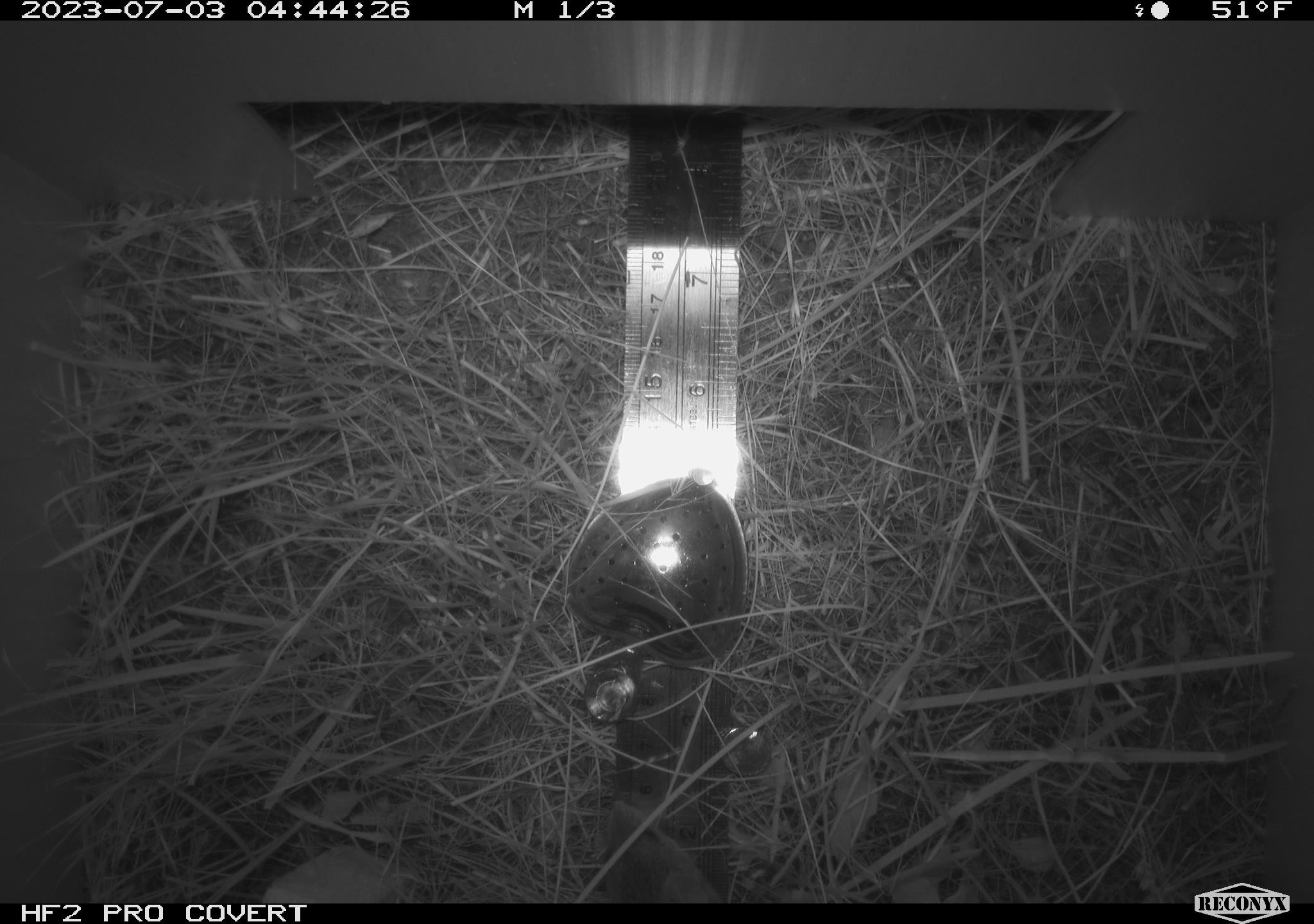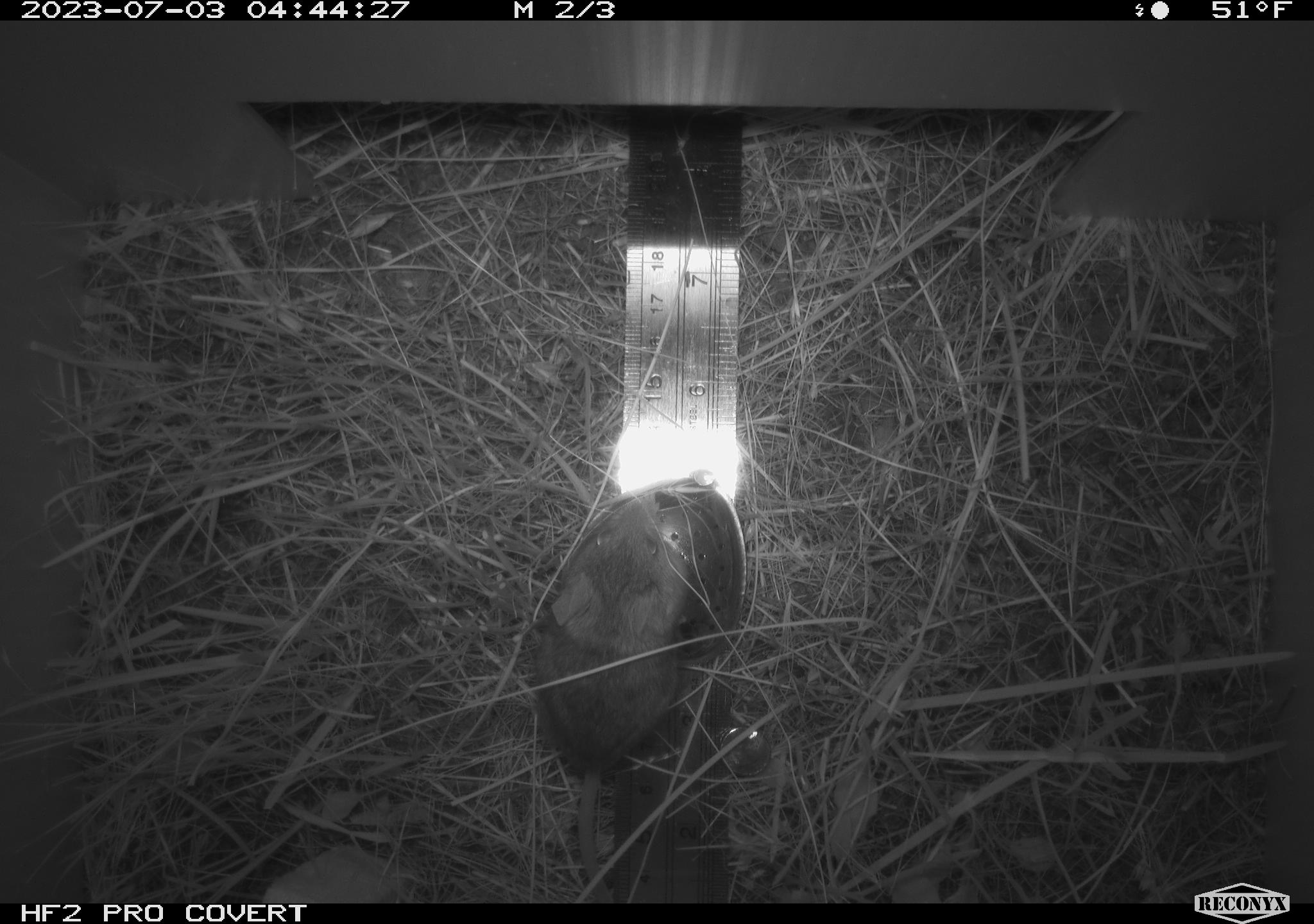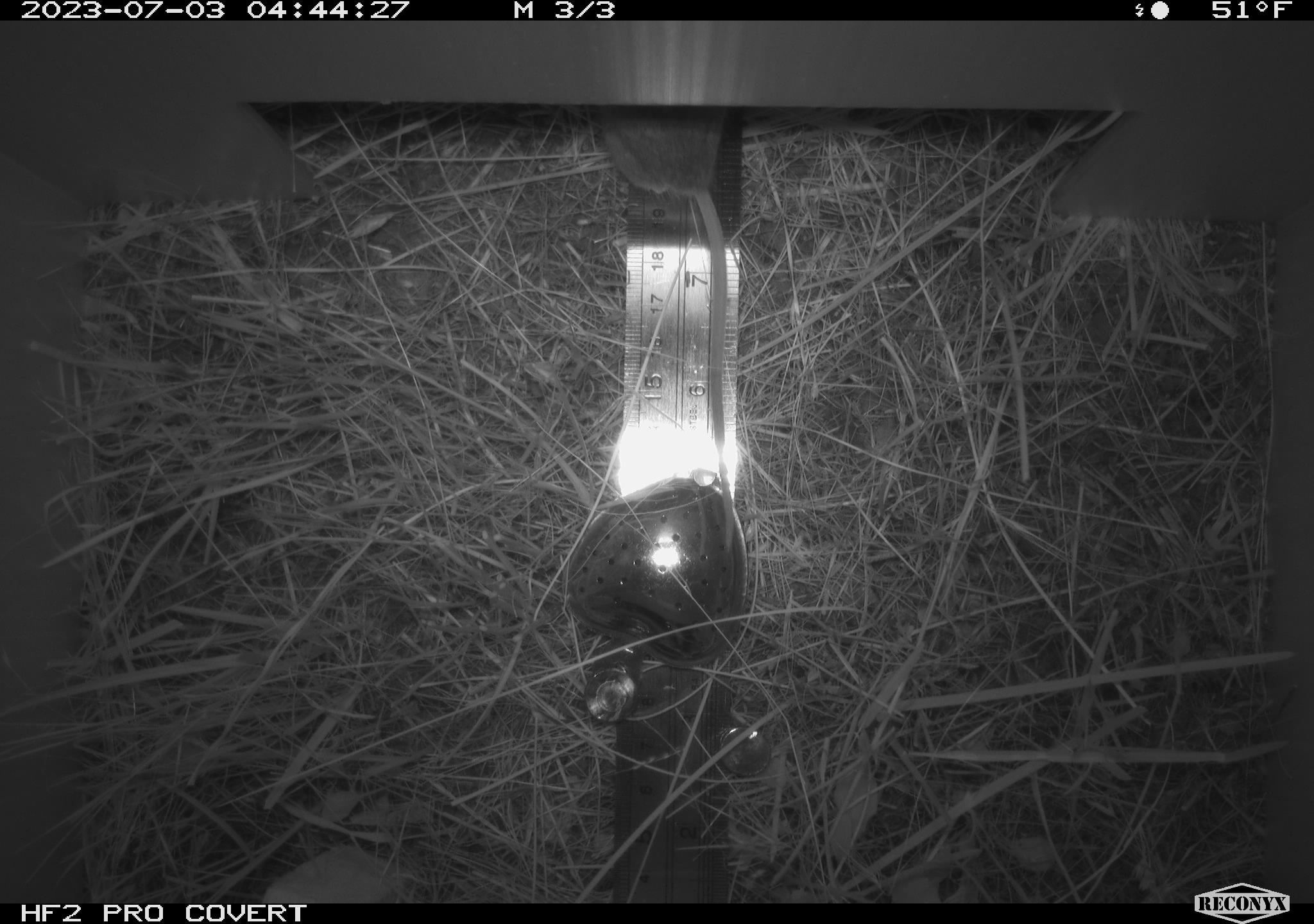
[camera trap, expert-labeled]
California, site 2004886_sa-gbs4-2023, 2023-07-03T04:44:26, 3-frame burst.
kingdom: Animalia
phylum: Chordata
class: Mammalia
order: Rodentia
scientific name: Rodentia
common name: mouse species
Mouse species (Rodentia).